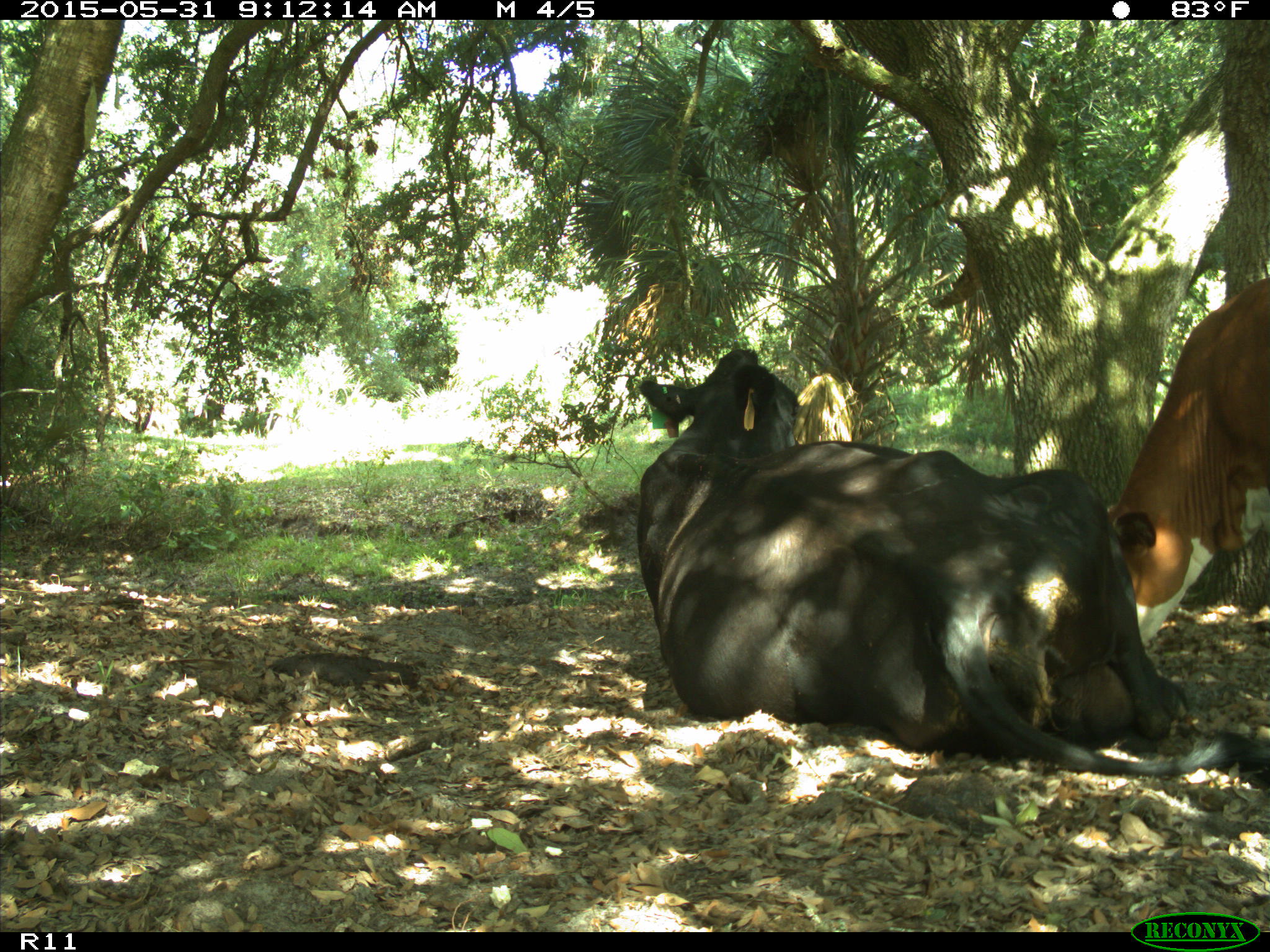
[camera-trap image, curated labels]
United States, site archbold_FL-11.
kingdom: Animalia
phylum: Chordata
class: Mammalia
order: Artiodactyla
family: Bovidae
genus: Bos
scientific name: Bos taurus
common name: domestic cow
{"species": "Bos taurus (domestic cow)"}